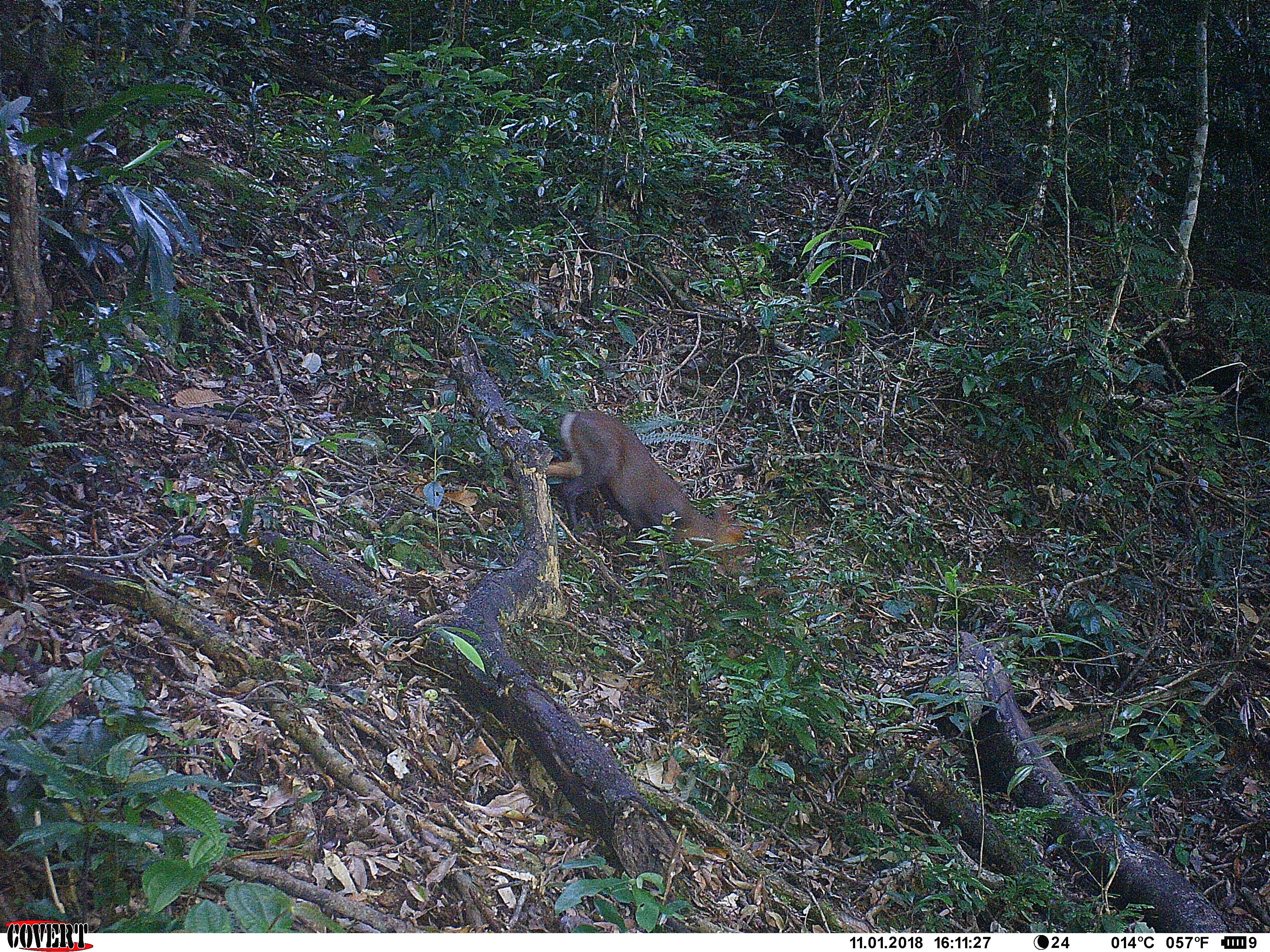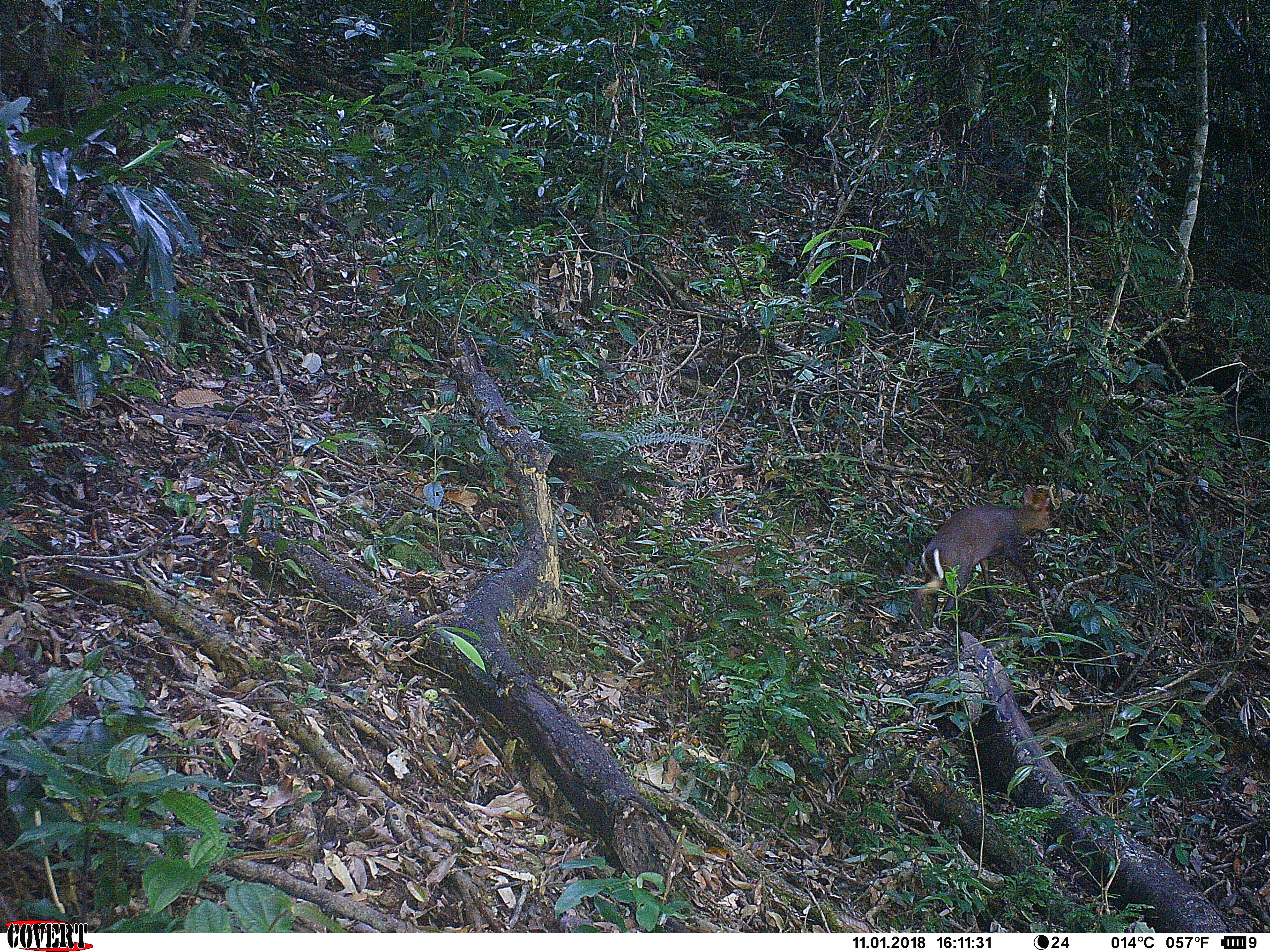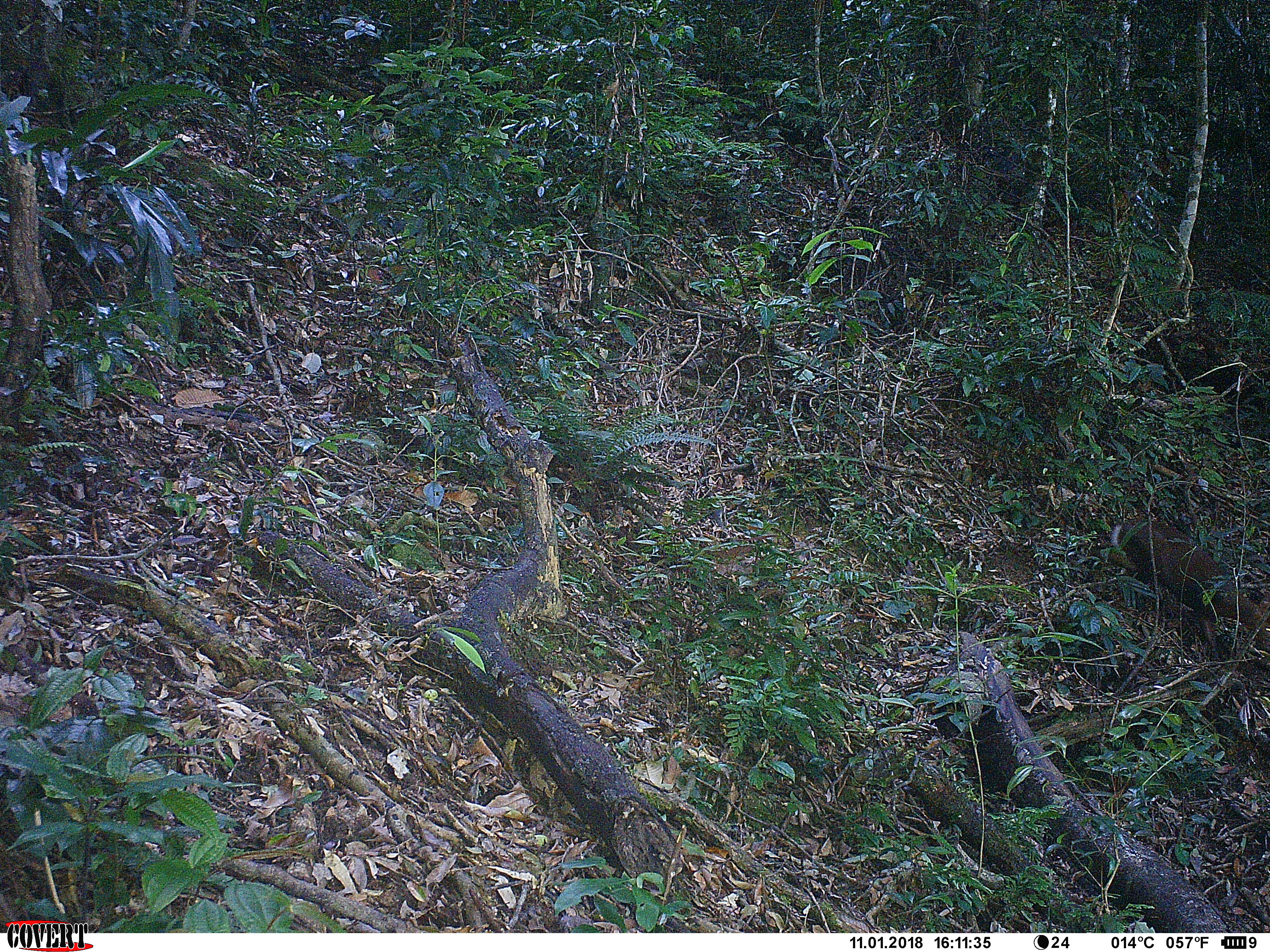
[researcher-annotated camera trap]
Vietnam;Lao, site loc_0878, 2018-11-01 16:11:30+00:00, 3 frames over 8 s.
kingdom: Animalia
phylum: Chordata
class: Mammalia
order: Artiodactyla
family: Cervidae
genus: Muntiacus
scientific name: Muntiacus rooseveltorum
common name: roosevelt's muntjac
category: roosevelts muntjac group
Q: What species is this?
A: Roosevelts muntjac group (roosevelt's muntjac) (Muntiacus rooseveltorum).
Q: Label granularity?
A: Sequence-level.